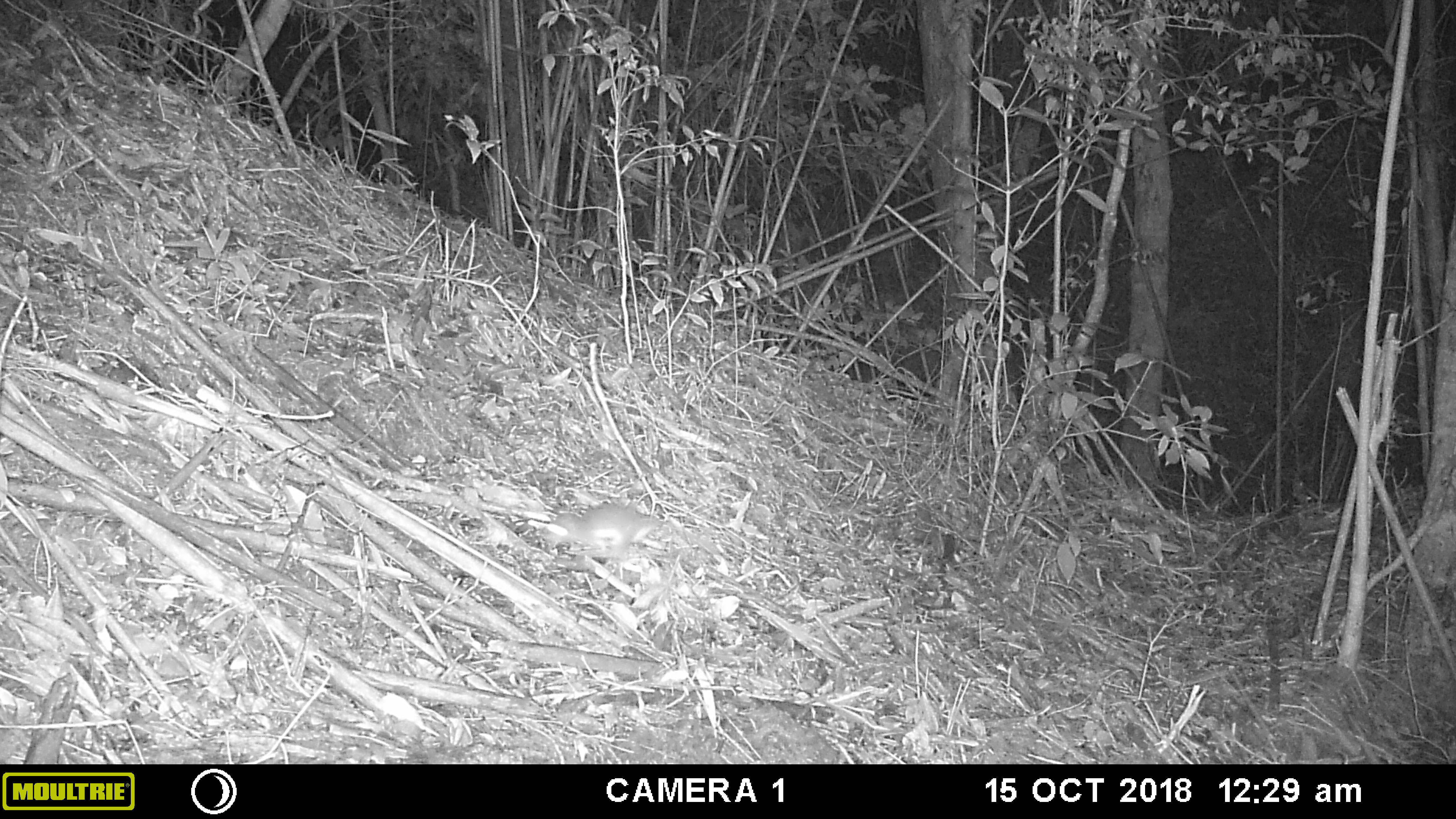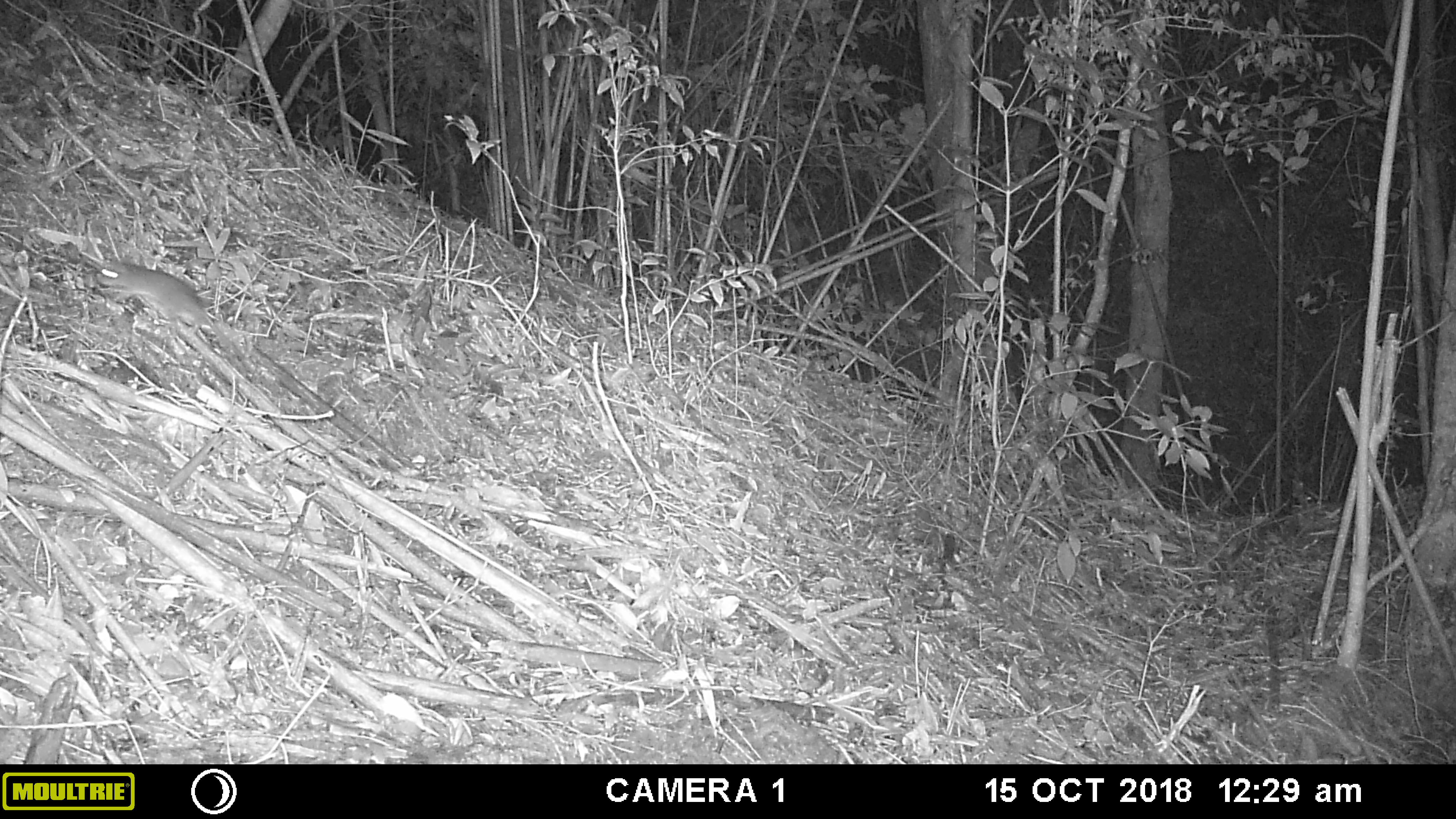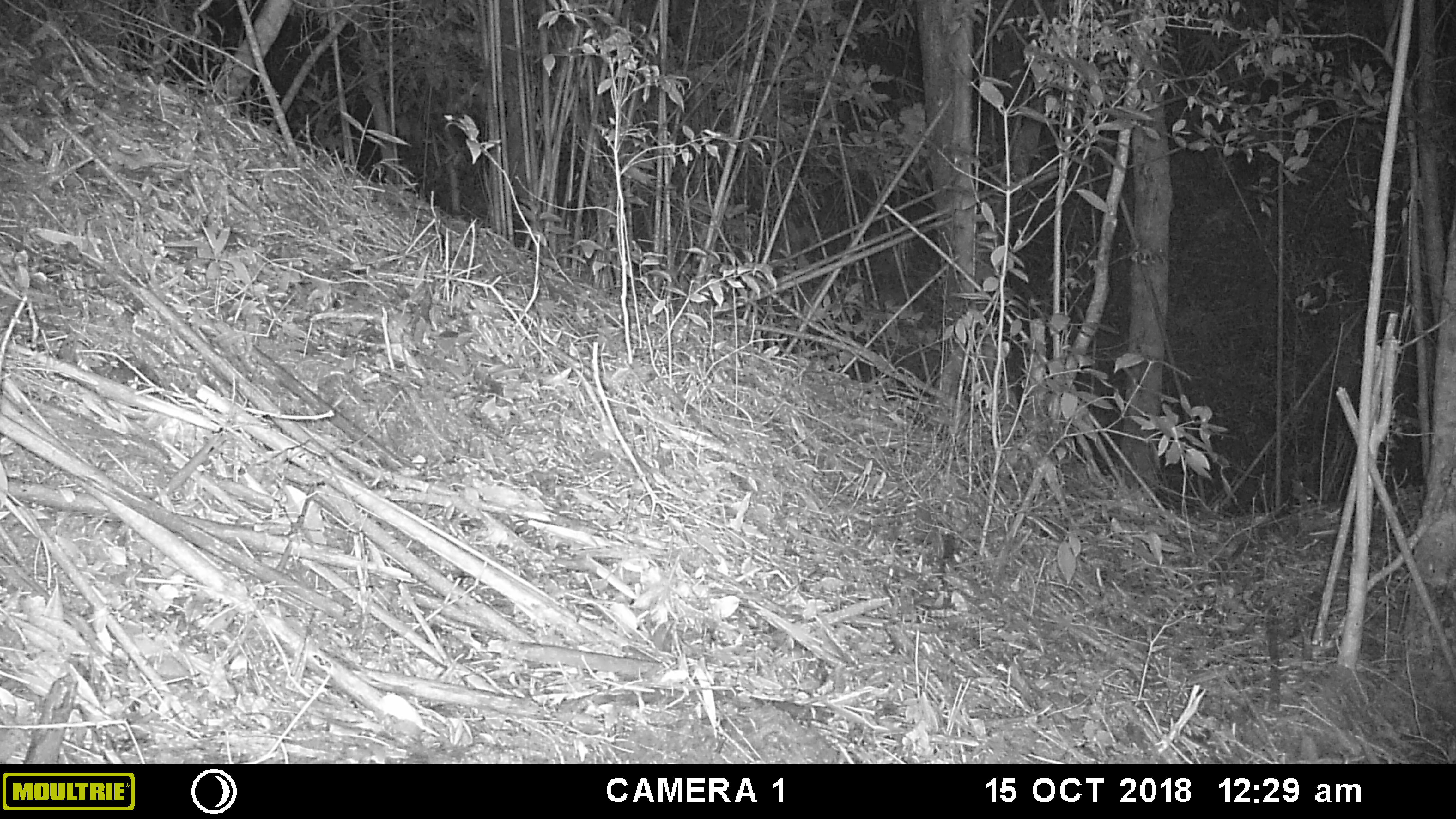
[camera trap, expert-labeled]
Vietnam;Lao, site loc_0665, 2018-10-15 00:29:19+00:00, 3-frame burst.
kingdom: Animalia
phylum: Chordata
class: Mammalia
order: Rodentia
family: Muridae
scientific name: Muridae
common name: old-world mice and rats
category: unidentified murid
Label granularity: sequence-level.